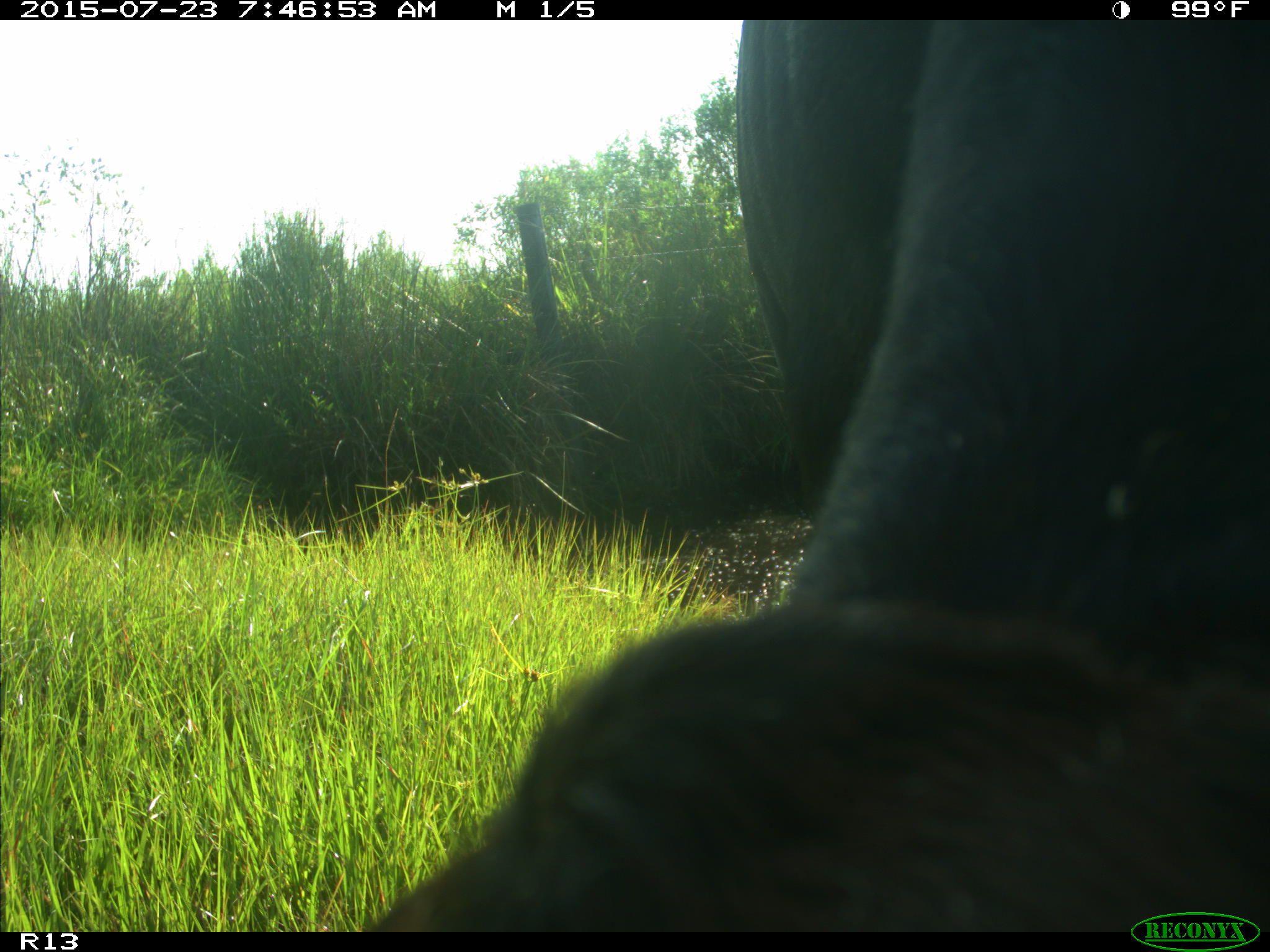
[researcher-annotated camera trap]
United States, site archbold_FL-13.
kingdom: Animalia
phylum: Chordata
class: Mammalia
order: Artiodactyla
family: Bovidae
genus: Bos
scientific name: Bos taurus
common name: domestic cow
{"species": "Bos taurus (domestic cow)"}